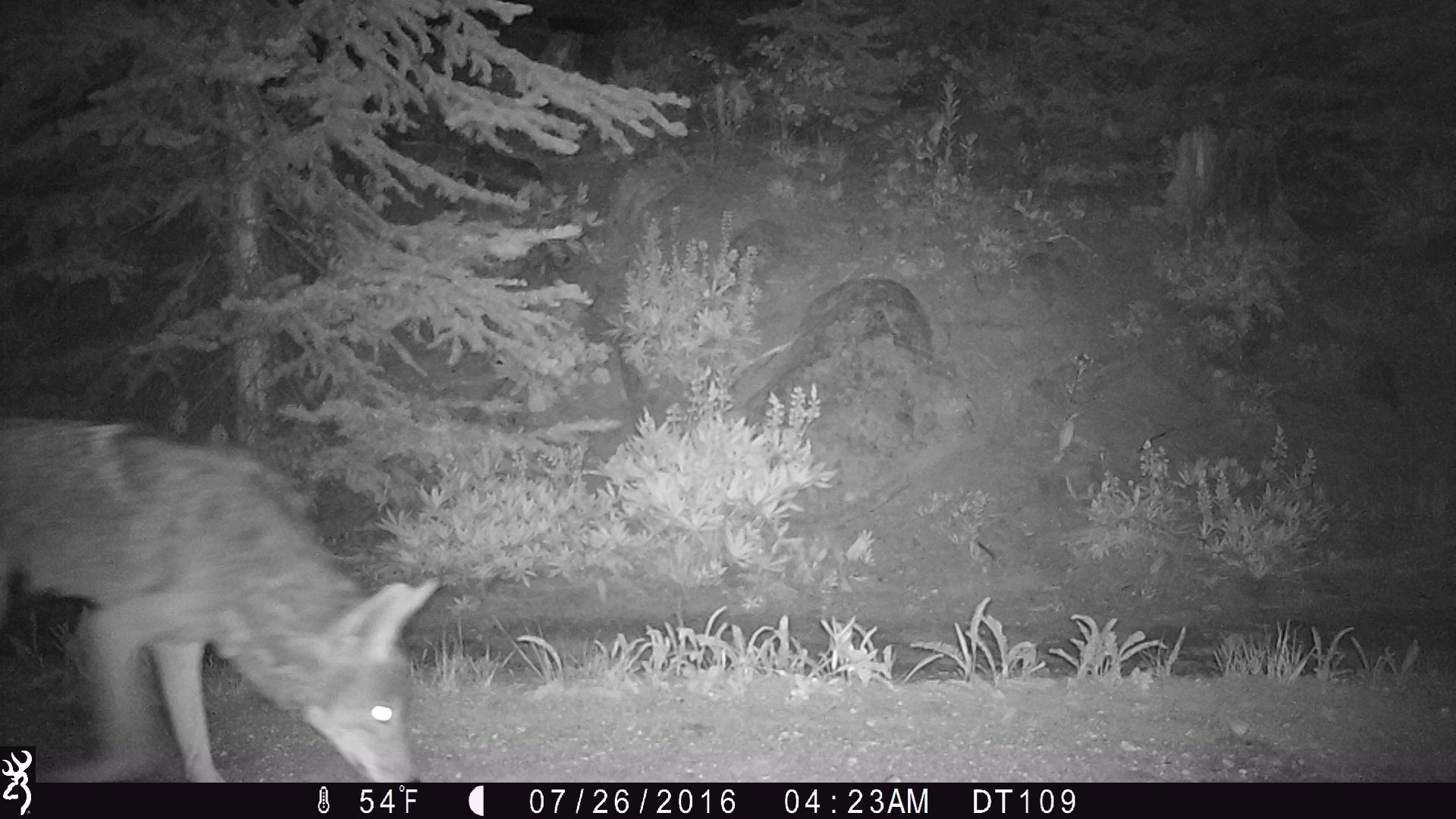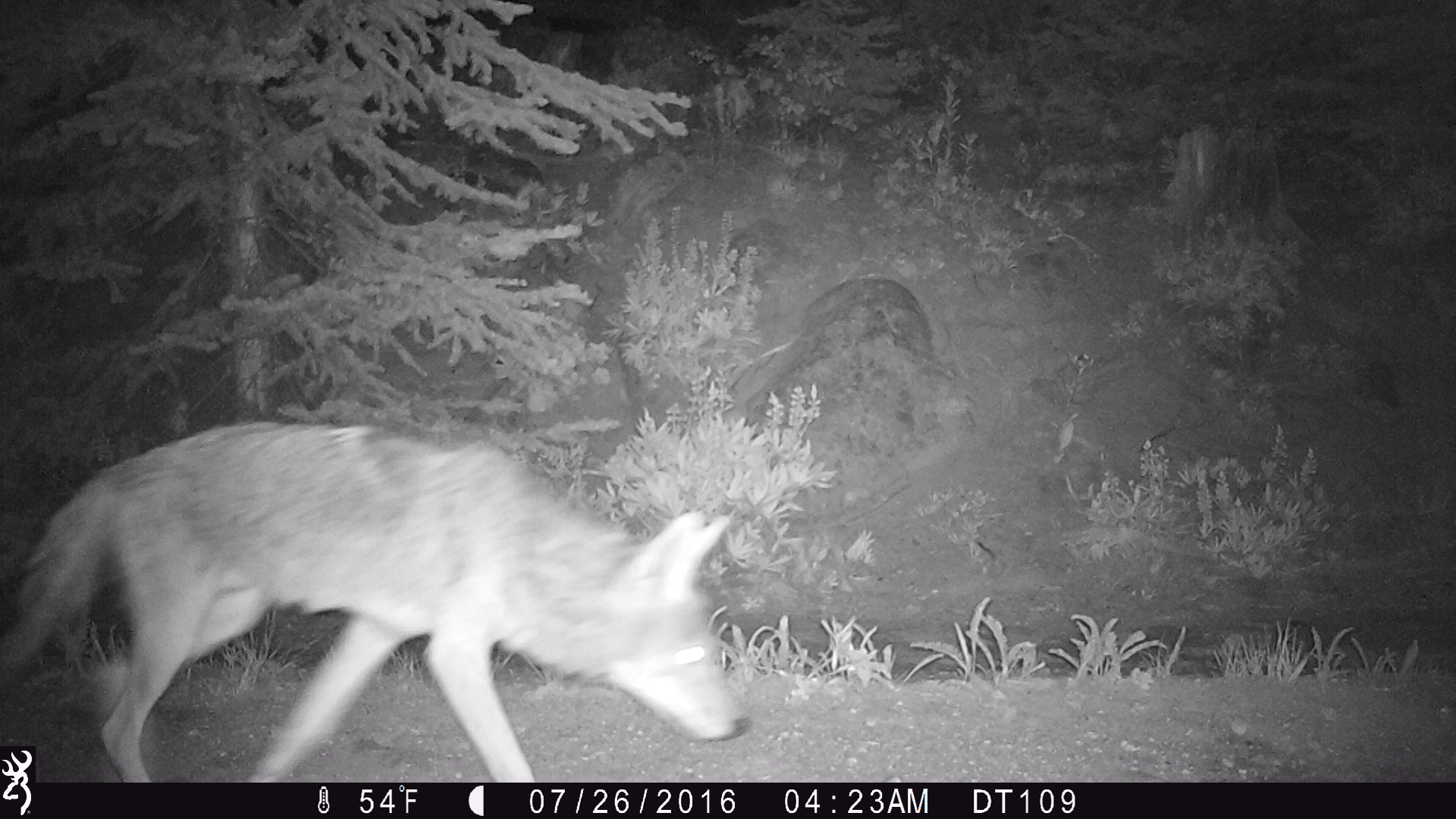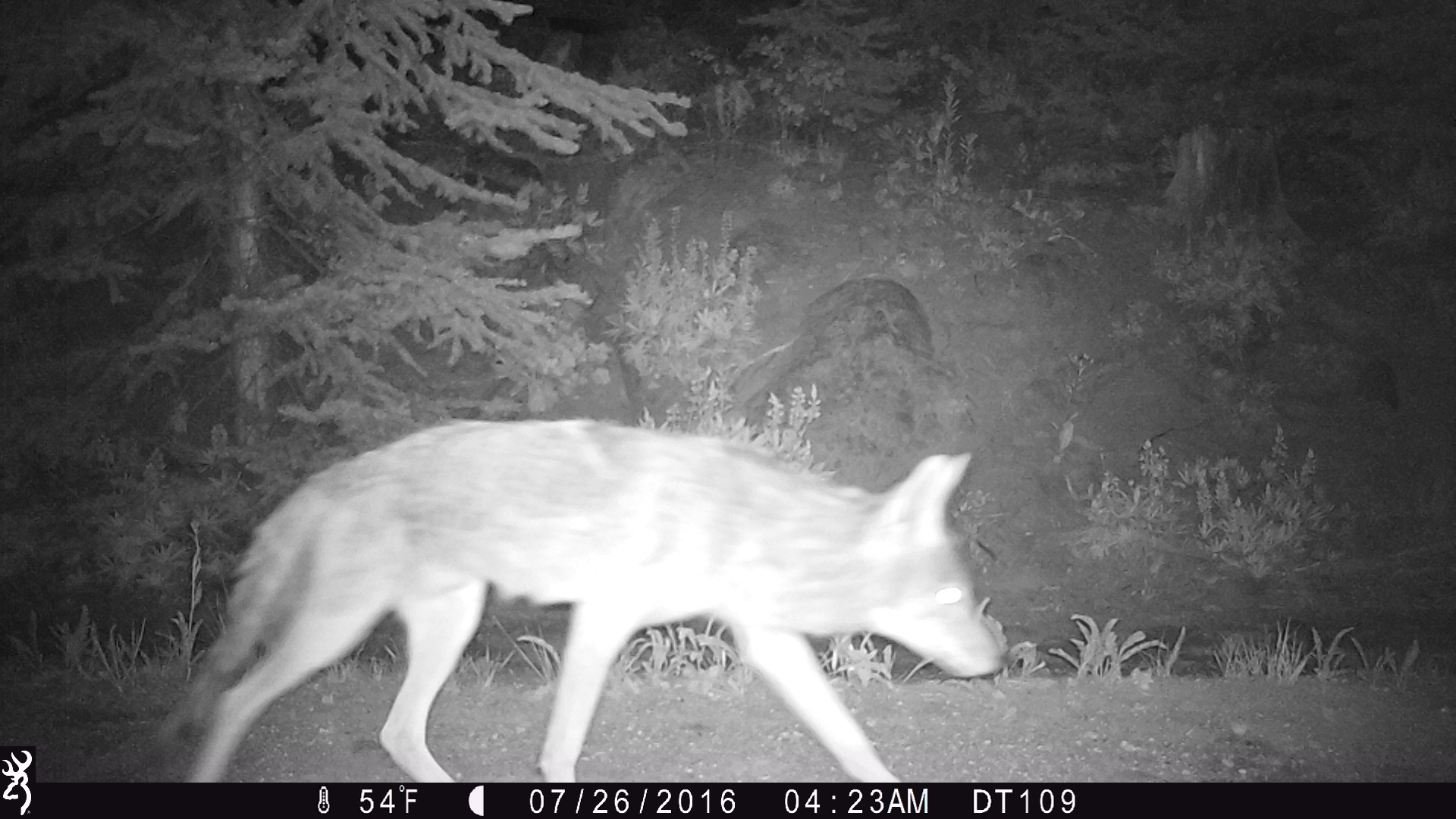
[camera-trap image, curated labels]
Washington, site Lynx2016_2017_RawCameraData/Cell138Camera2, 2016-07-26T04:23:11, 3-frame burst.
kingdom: Animalia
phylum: Chordata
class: Mammalia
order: Carnivora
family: Canidae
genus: Canis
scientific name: Canis latrans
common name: coyote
Canis latrans (coyote). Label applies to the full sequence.